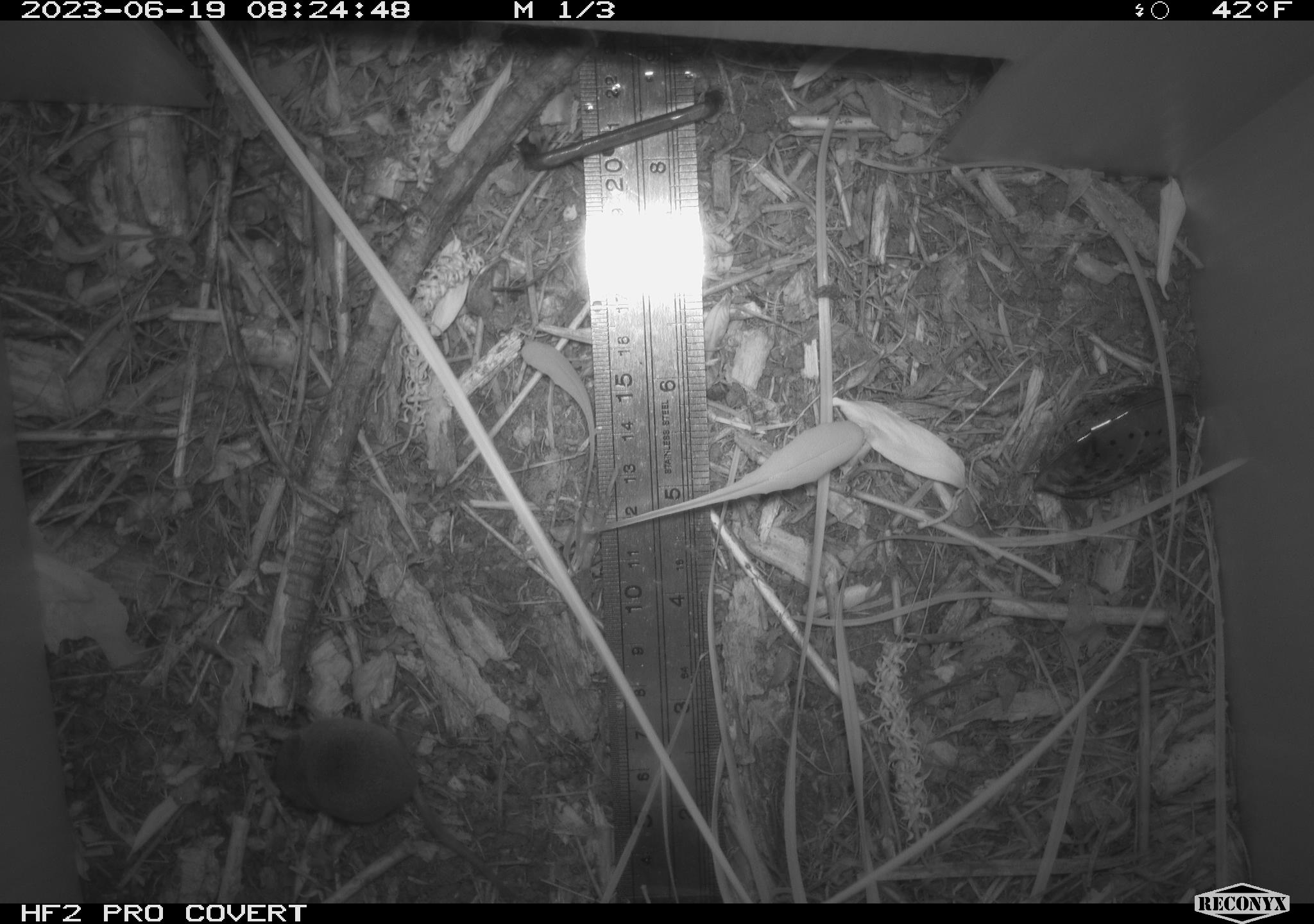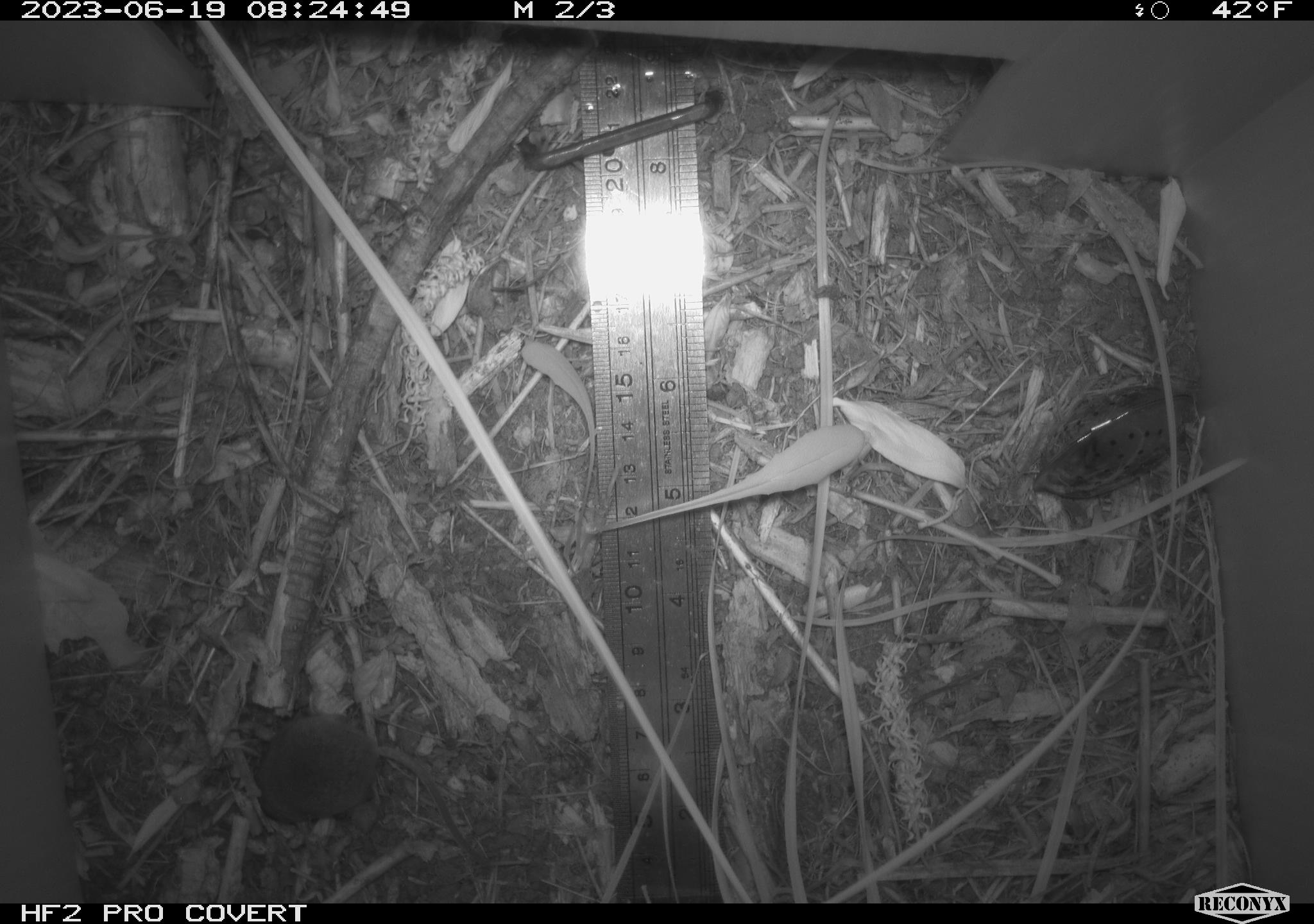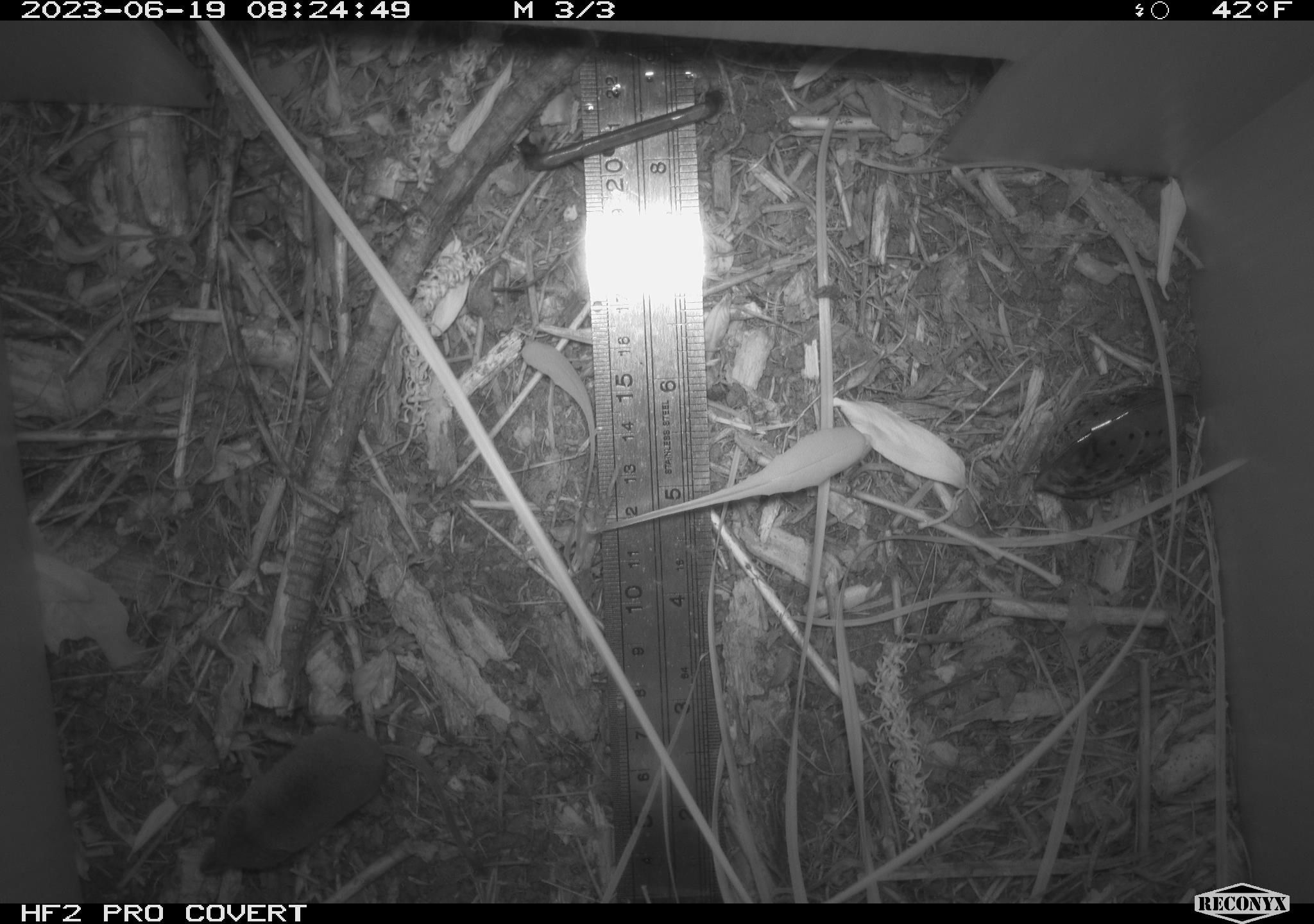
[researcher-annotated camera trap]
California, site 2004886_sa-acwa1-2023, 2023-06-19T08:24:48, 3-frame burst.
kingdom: Animalia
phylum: Chordata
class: Mammalia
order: Eulipotyphla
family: Soricidae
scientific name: Soricidae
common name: shrews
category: soricidae family